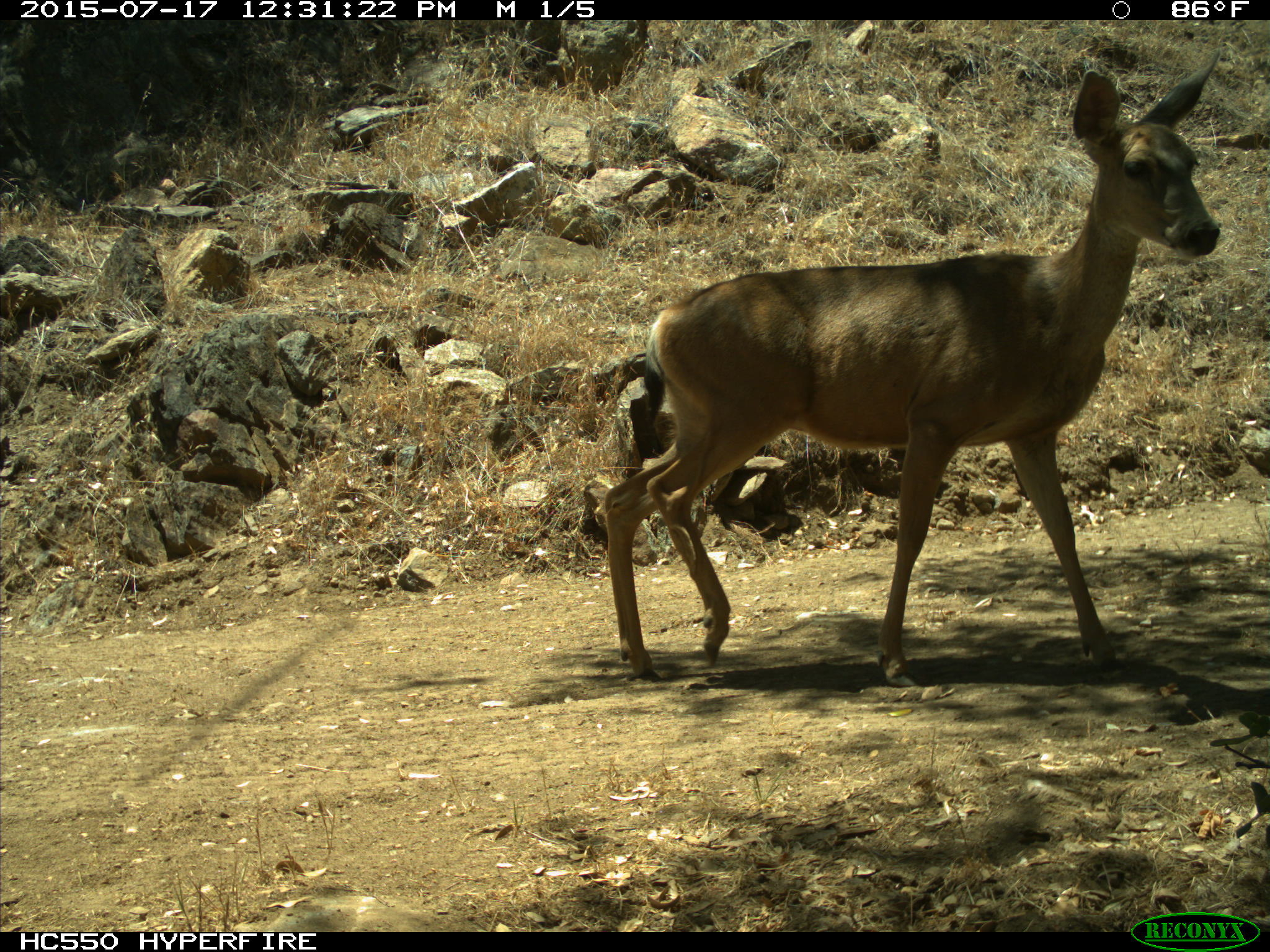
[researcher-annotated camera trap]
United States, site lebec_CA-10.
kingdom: Animalia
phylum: Chordata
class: Mammalia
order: Artiodactyla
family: Cervidae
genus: Odocoileus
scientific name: Odocoileus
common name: deer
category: unidentified deer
Unidentified deer (deer) (Odocoileus).